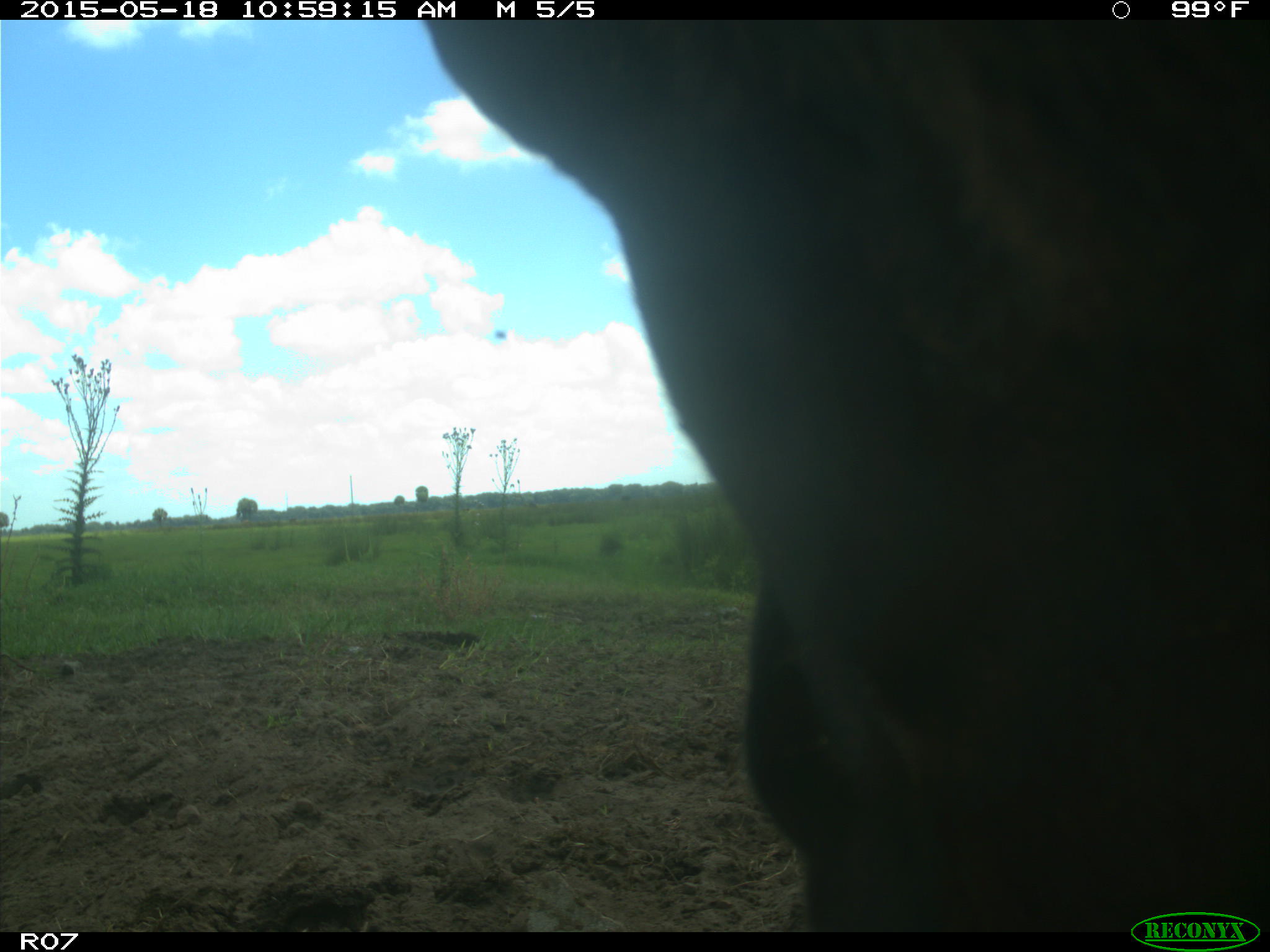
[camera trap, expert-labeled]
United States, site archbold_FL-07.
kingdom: Animalia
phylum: Chordata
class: Mammalia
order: Artiodactyla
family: Bovidae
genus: Bos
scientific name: Bos taurus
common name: domestic cow